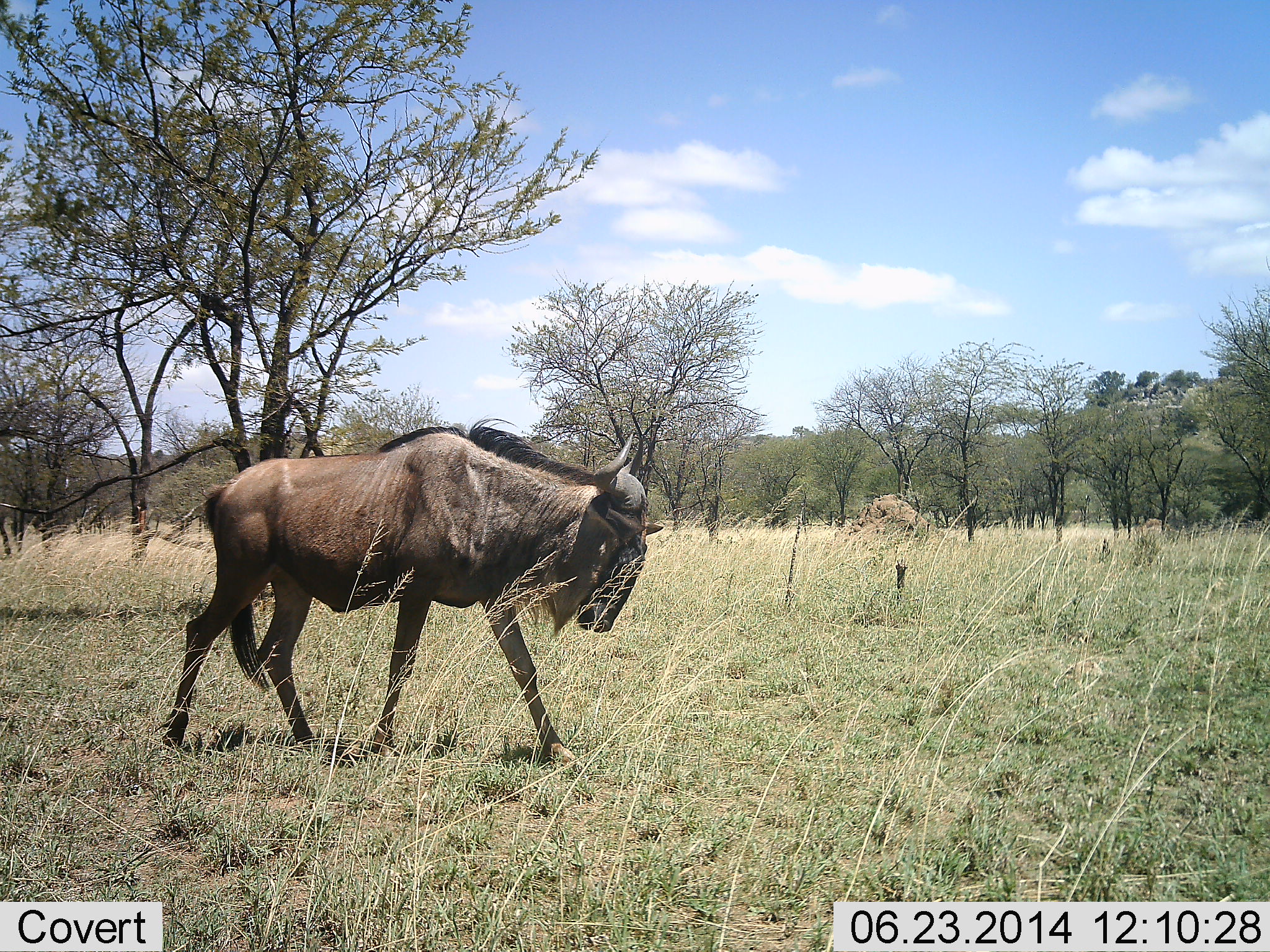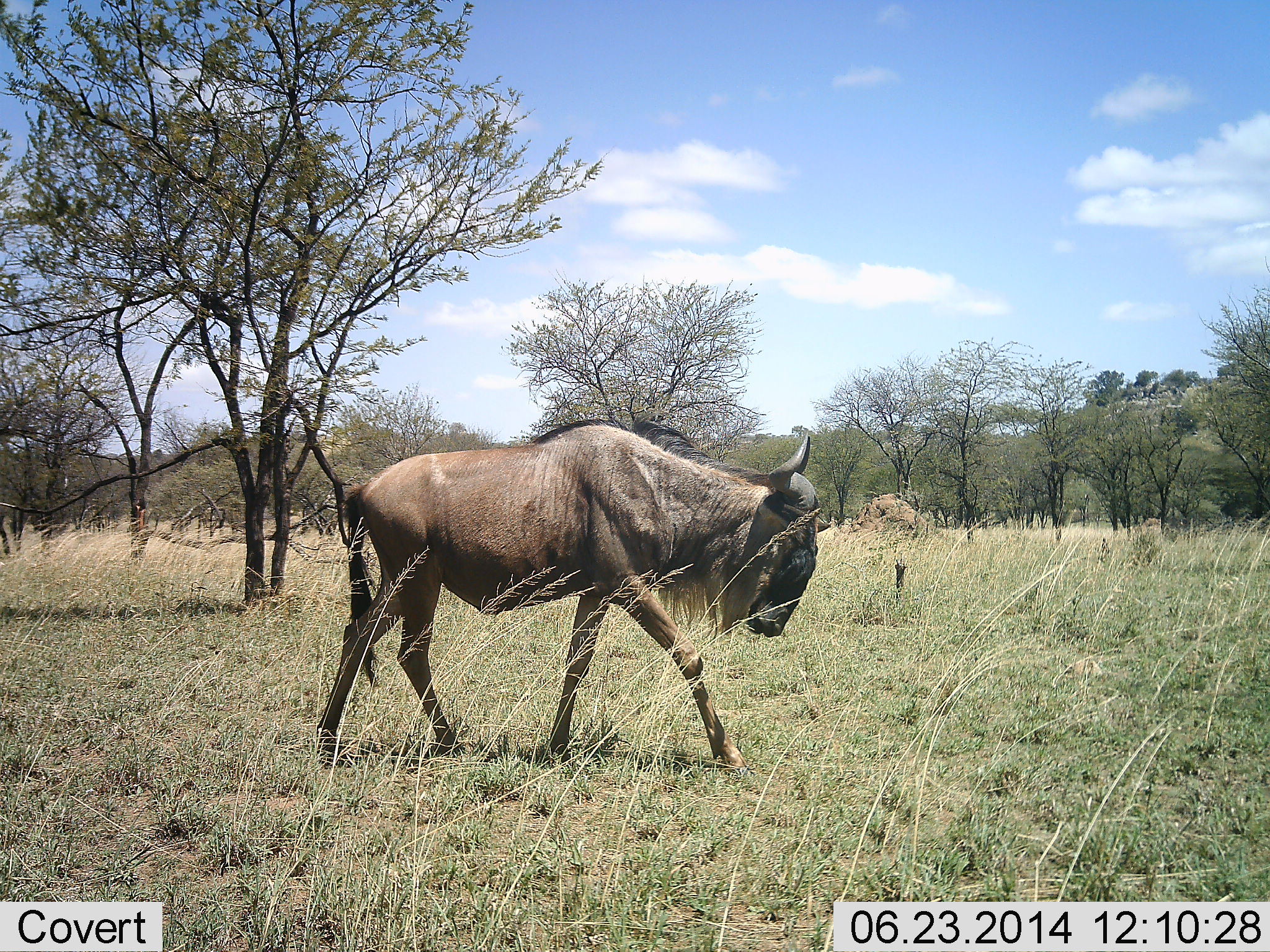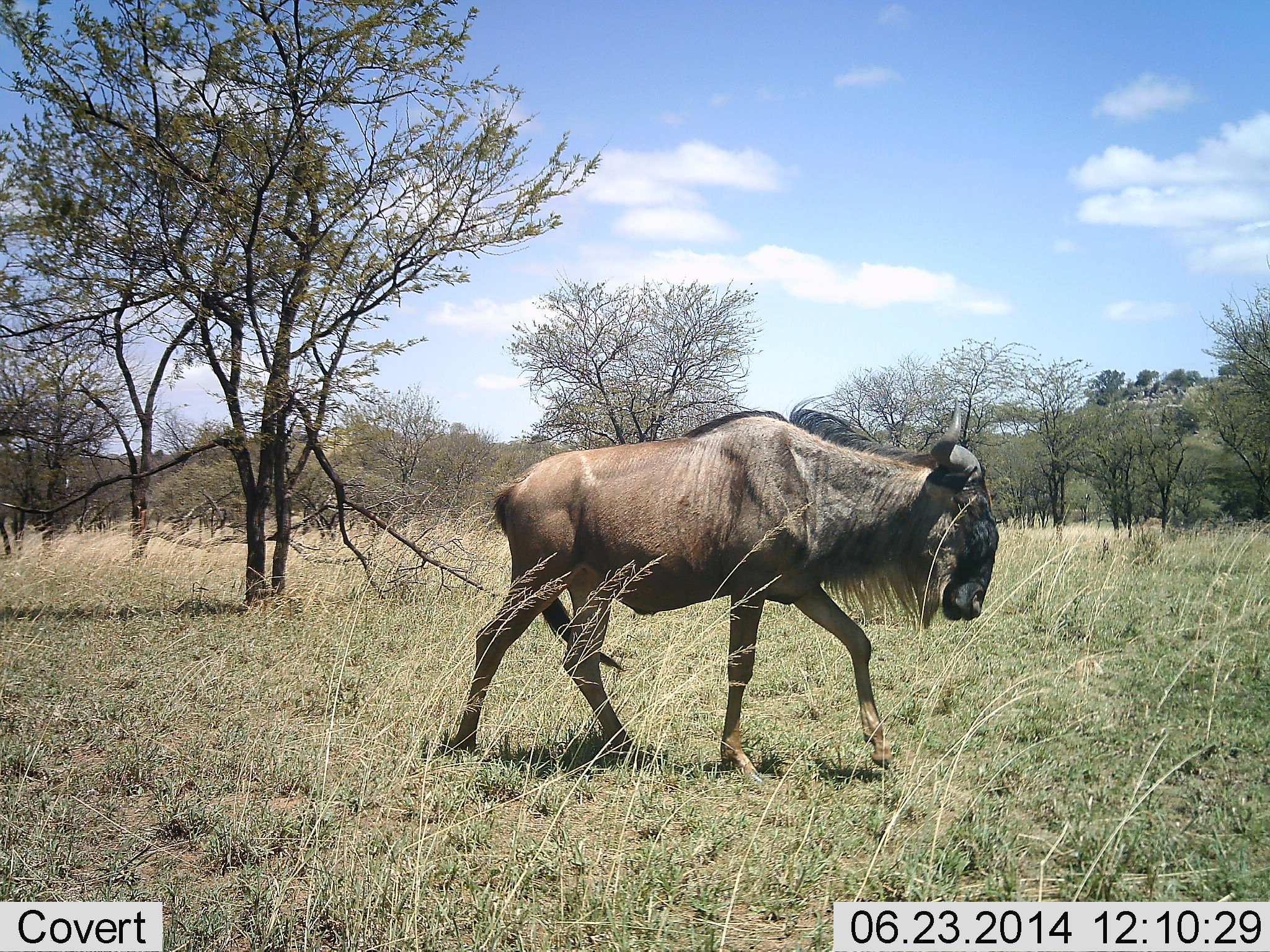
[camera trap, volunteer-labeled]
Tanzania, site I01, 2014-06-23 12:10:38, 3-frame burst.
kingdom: Animalia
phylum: Chordata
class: Mammalia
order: Artiodactyla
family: Bovidae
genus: Connochaetes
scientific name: Connochaetes taurinus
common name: blue wildebeest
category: wildebeest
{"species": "wildebeest (blue wildebeest) (Connochaetes taurinus)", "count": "1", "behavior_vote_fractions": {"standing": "10%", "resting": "0%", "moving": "100%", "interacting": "0%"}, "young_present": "0%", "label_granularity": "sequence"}